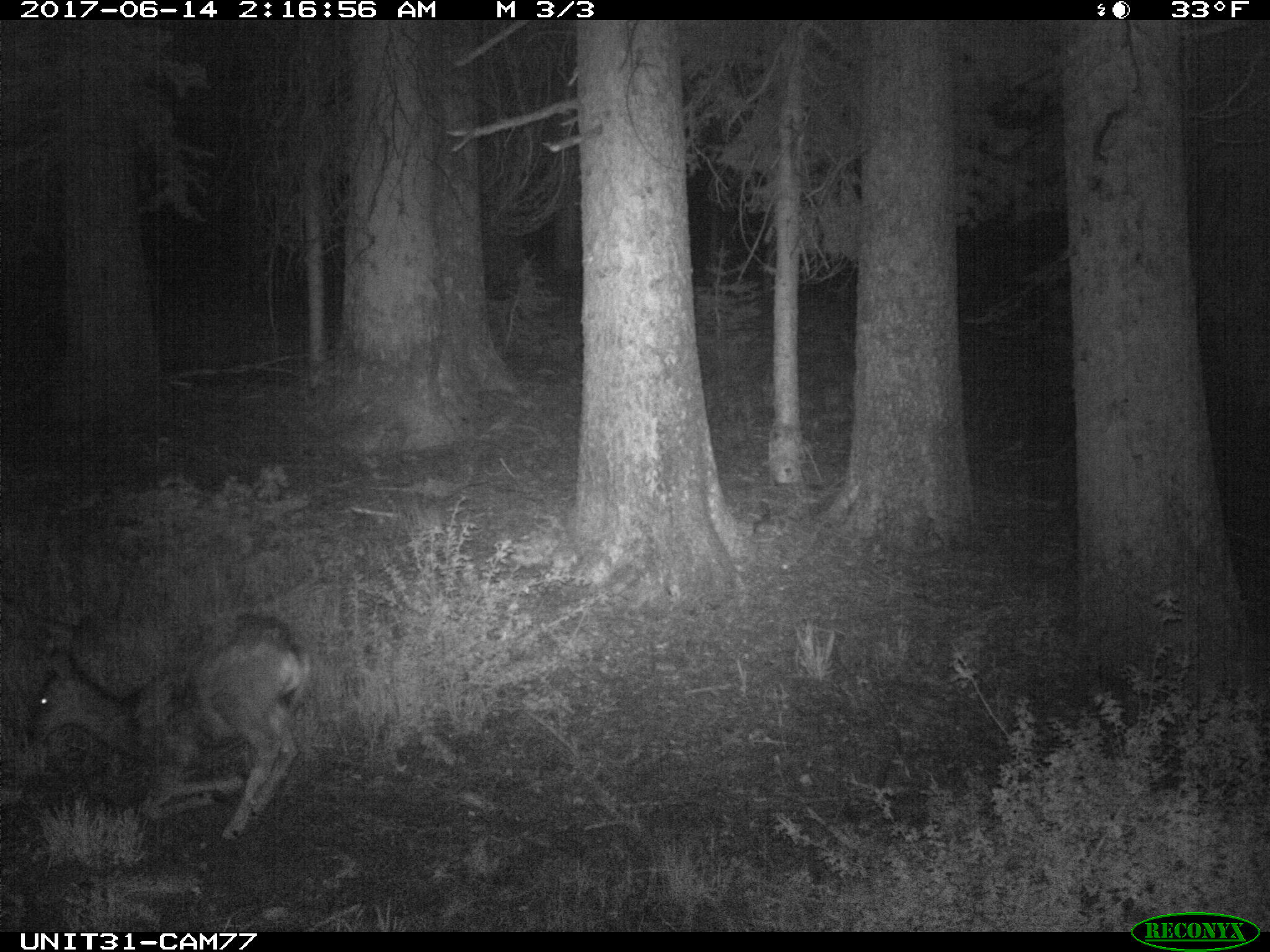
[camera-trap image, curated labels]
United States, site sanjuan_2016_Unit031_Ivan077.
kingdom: Animalia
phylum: Chordata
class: Mammalia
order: Artiodactyla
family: Cervidae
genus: Odocoileus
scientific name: Odocoileus hemionus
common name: mule deer